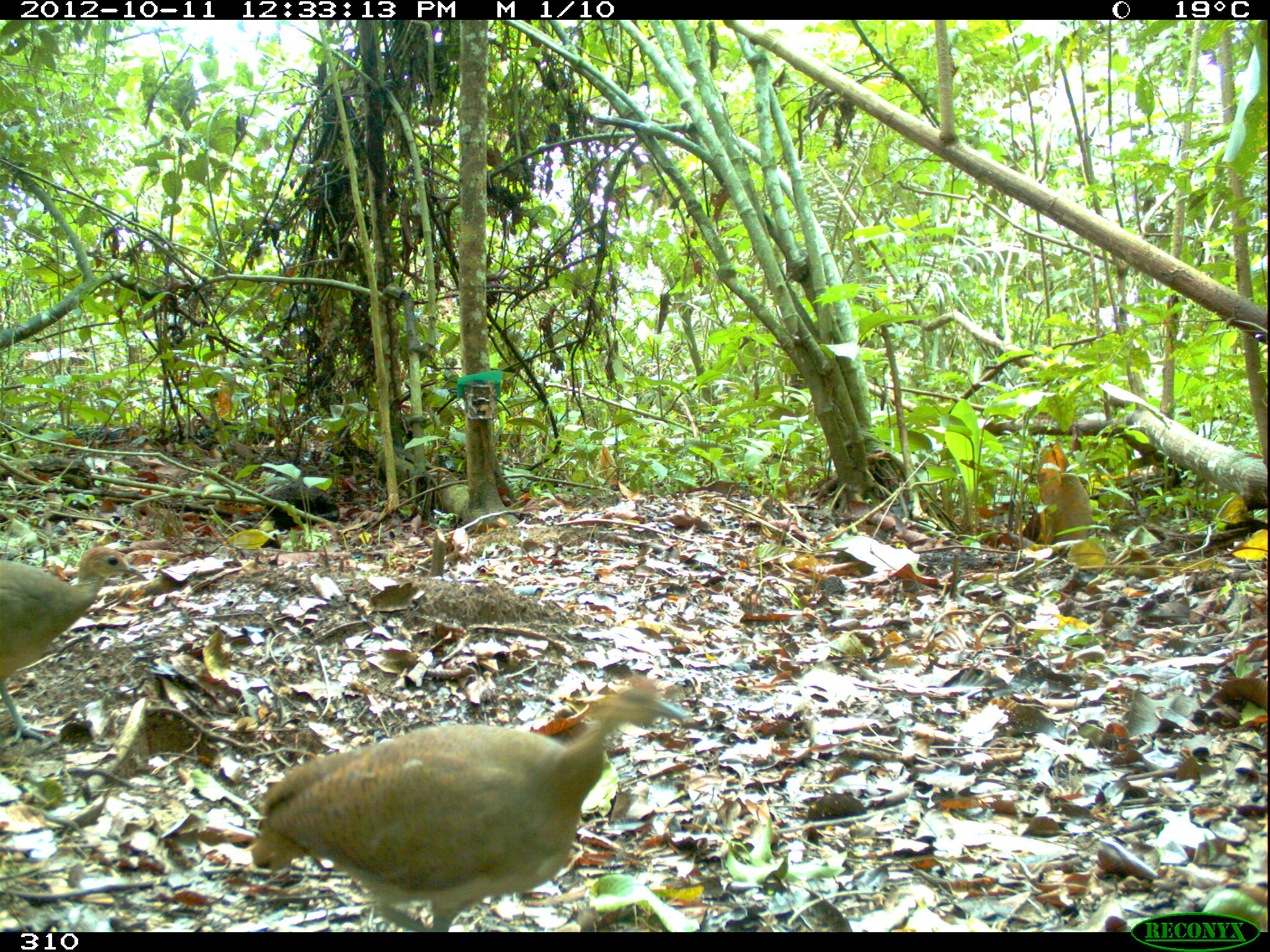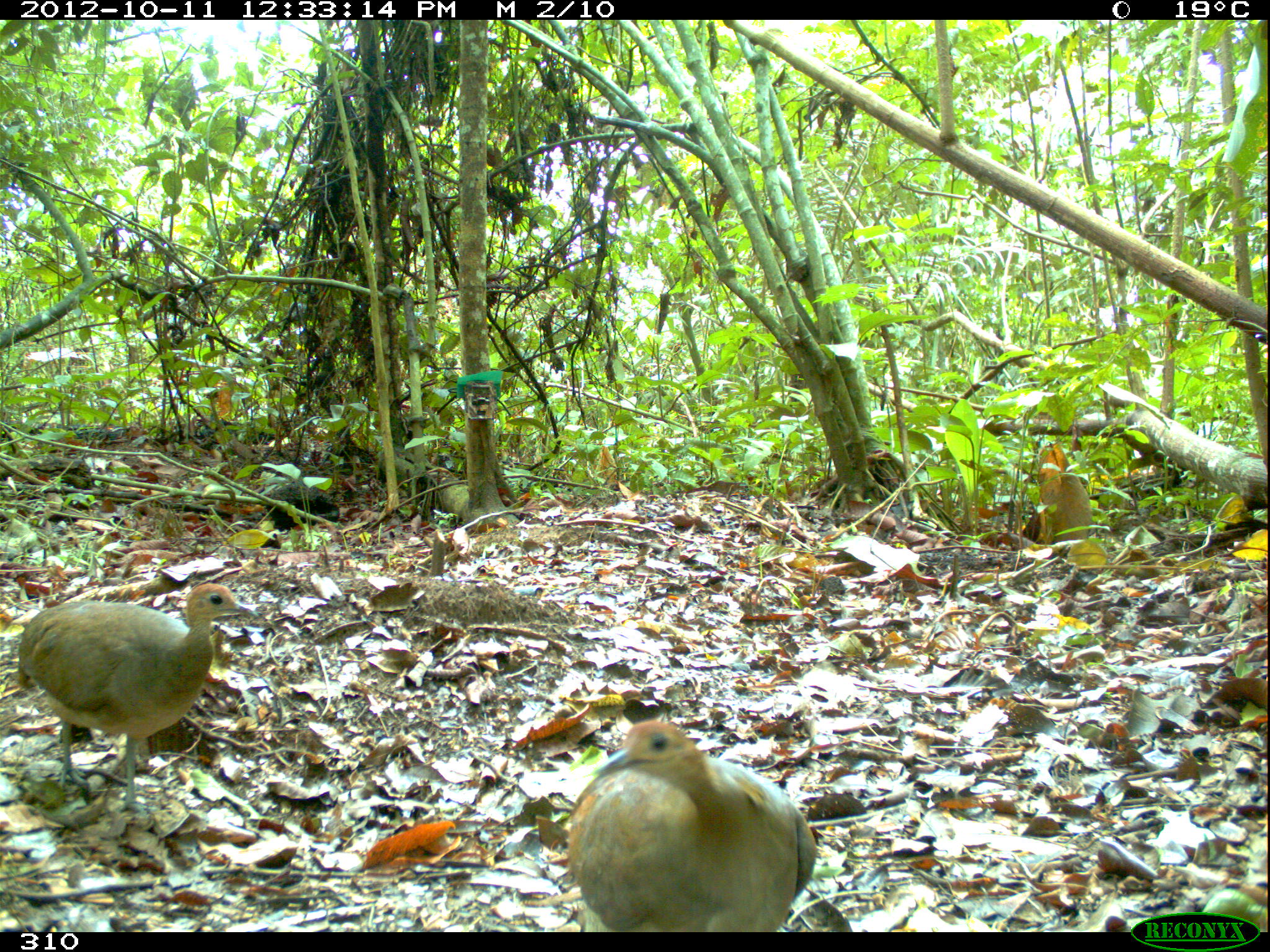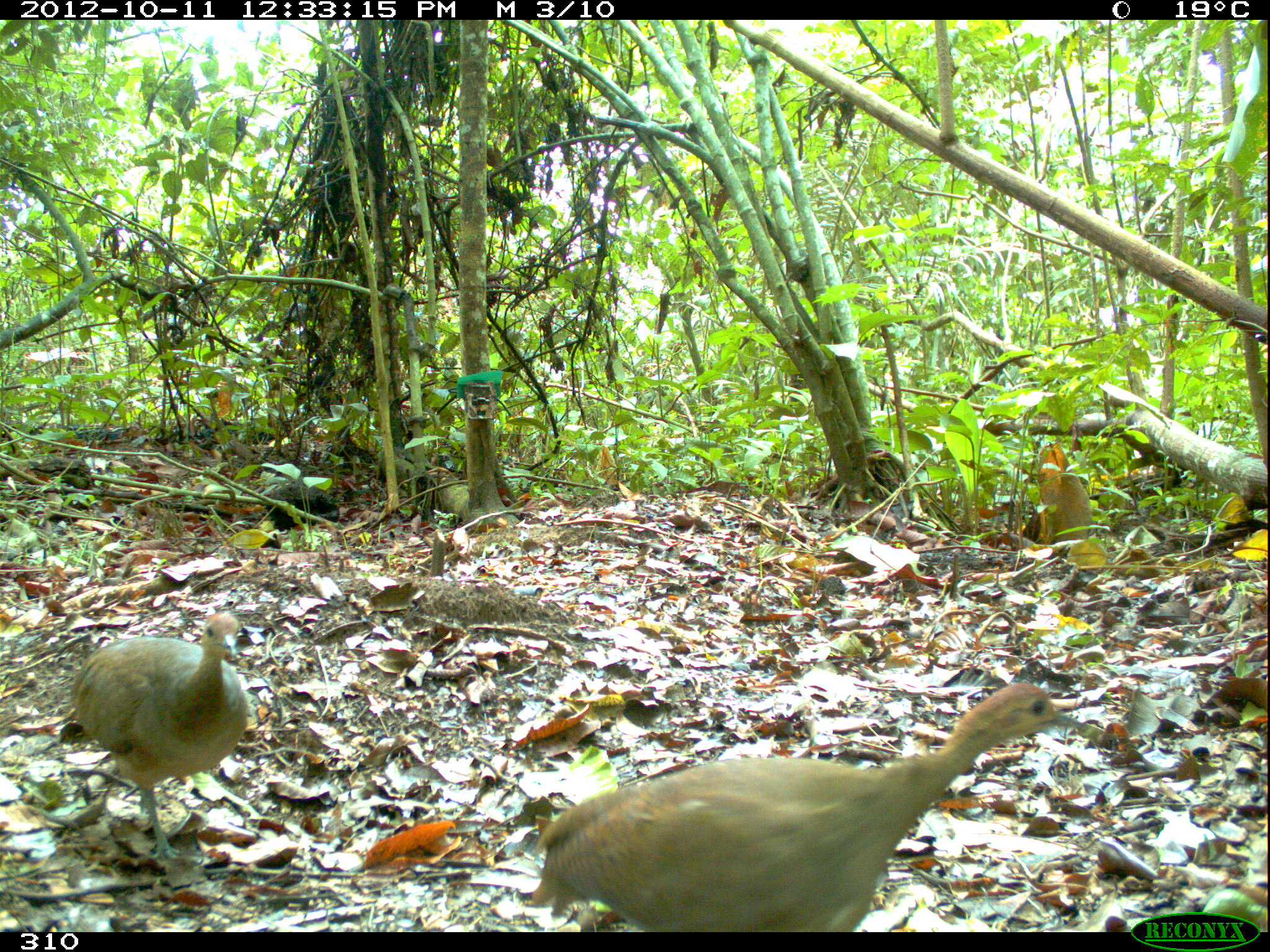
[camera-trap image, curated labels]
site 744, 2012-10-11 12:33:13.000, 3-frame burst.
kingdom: Animalia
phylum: Chordata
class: Aves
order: Galliformes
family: Phasianidae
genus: Alectoris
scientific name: Alectoris rufa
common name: red-legged partridge